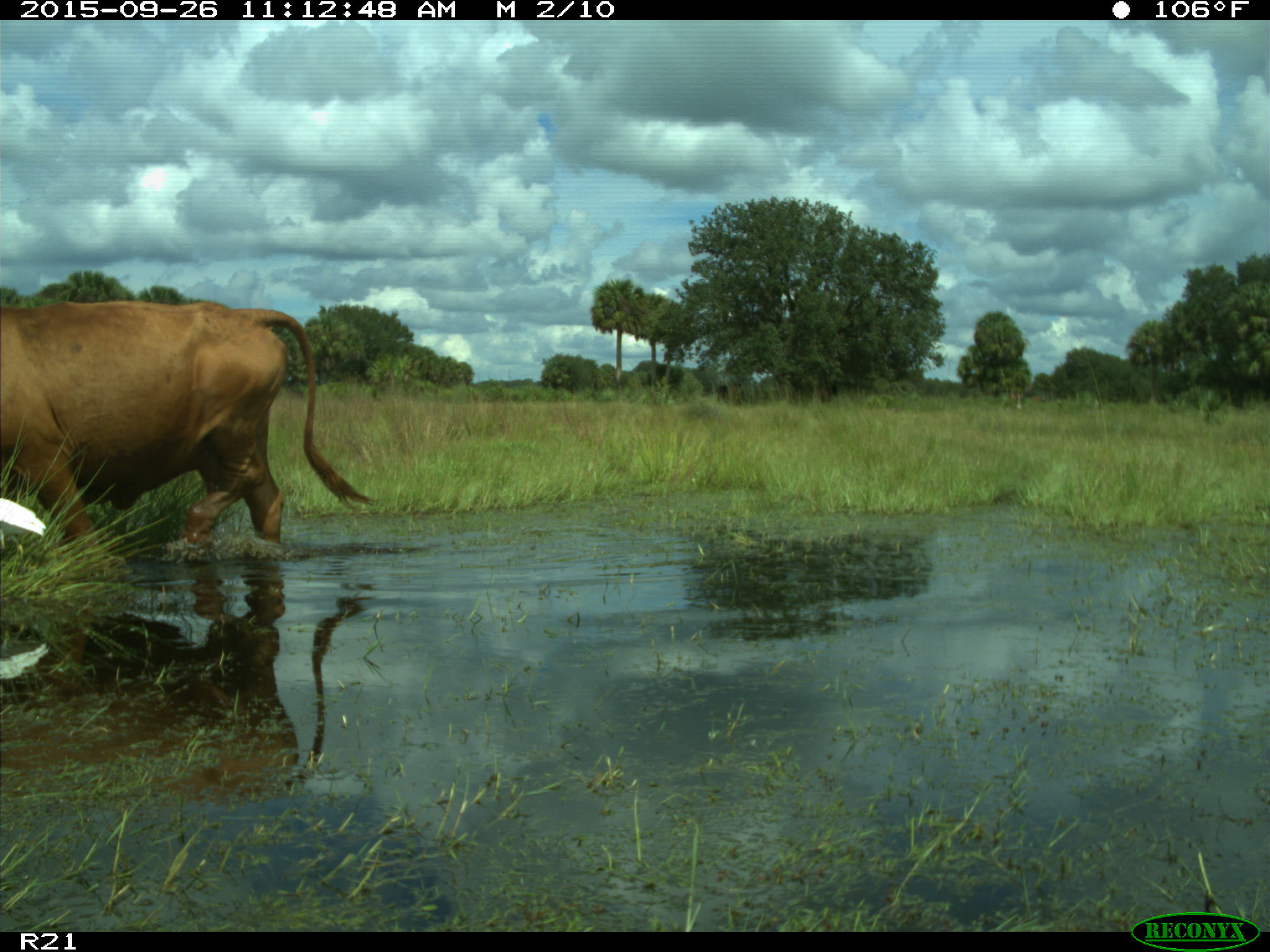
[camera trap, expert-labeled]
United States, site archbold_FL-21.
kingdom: Animalia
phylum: Chordata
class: Mammalia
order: Artiodactyla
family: Bovidae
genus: Bos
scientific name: Bos taurus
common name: domestic cow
Bos taurus (domestic cow).